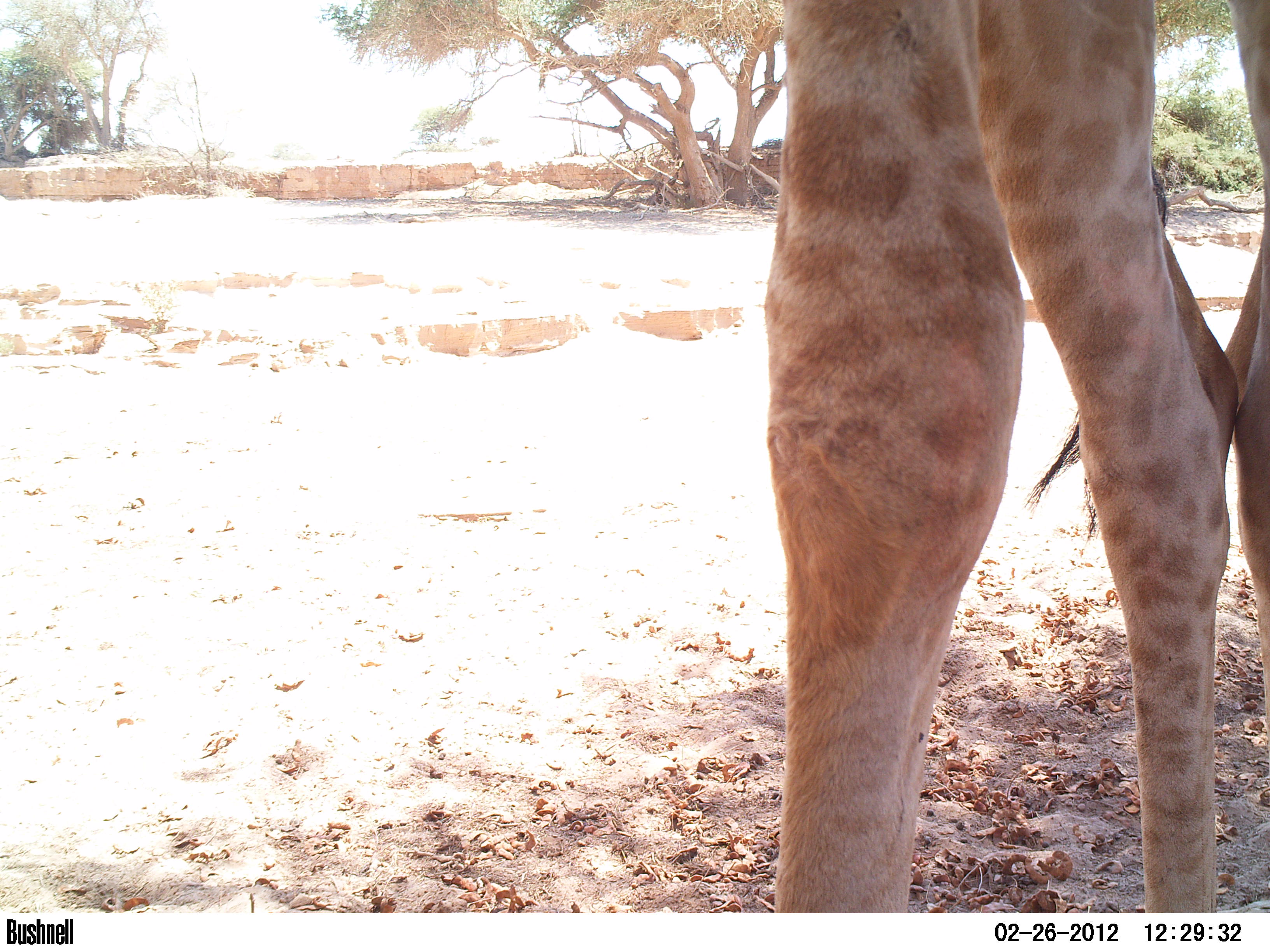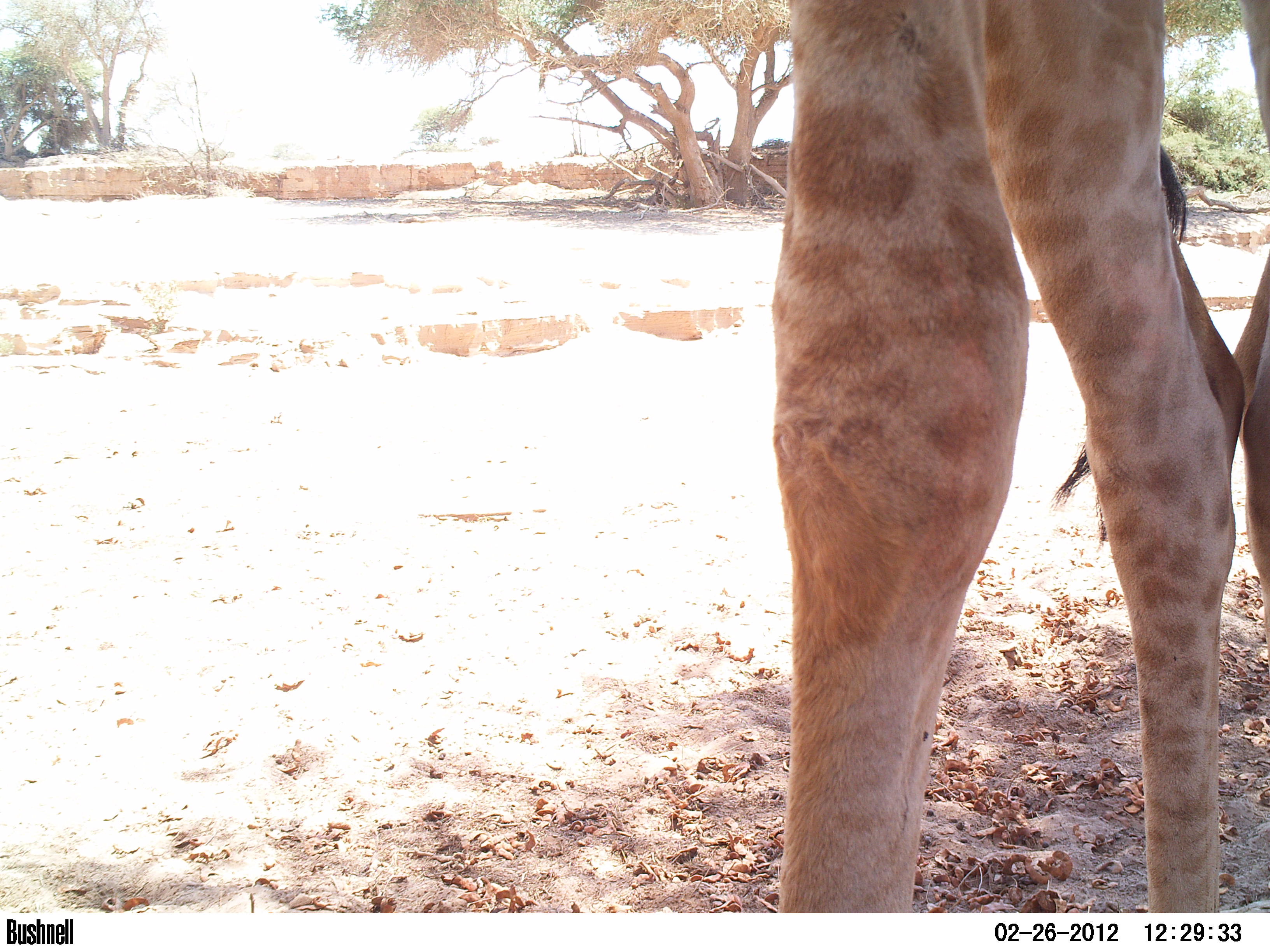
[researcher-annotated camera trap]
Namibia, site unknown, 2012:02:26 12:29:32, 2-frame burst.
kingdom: Animalia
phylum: Chordata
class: Mammalia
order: Artiodactyla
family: Giraffidae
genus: Giraffa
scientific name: Giraffa camelopardalis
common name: giraffe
Giraffa camelopardalis (giraffe).